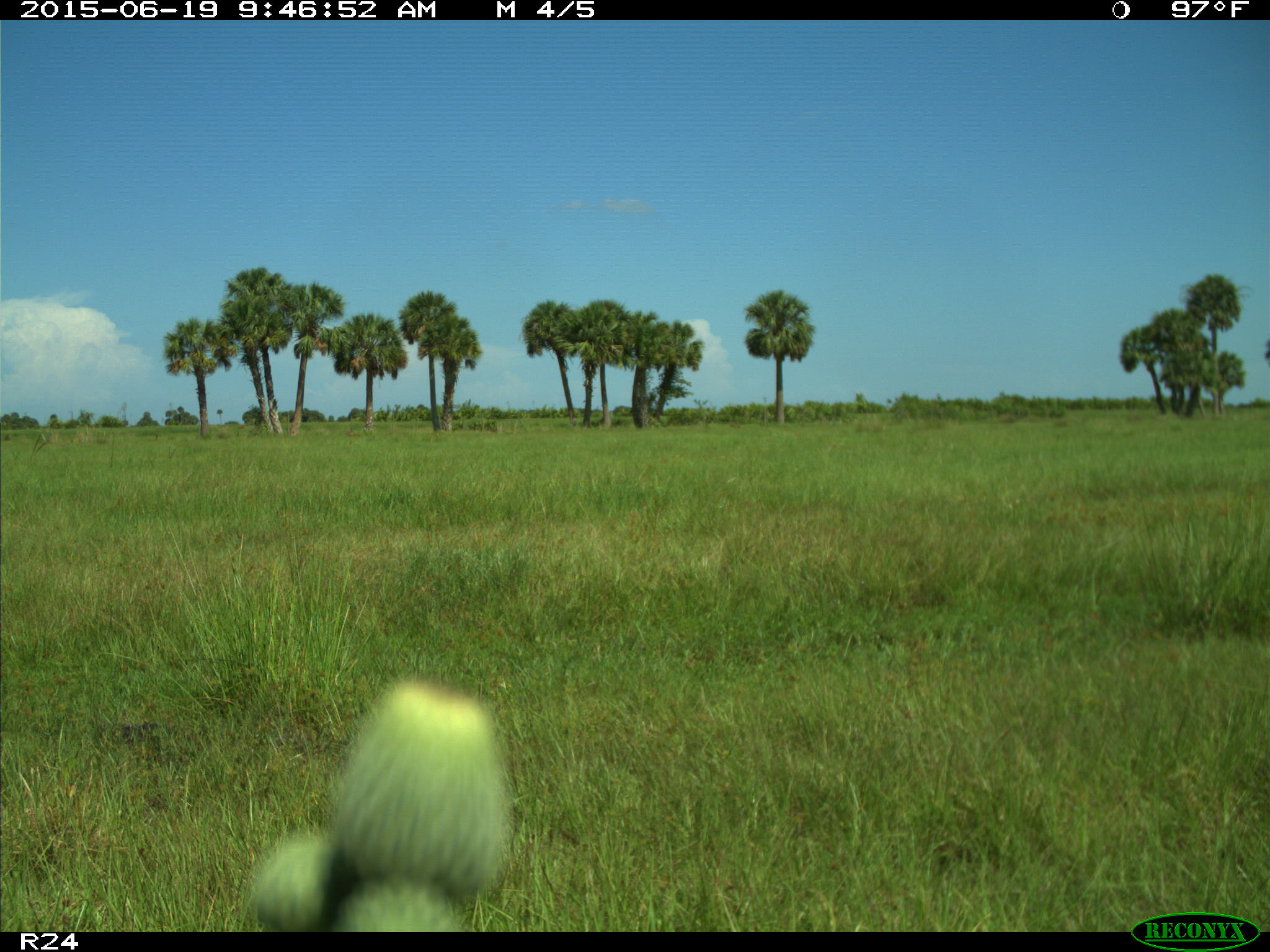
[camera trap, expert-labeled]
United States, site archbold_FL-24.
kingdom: Animalia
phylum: Chordata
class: Mammalia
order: Artiodactyla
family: Bovidae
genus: Bos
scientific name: Bos taurus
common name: domestic cow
Bos taurus (domestic cow).